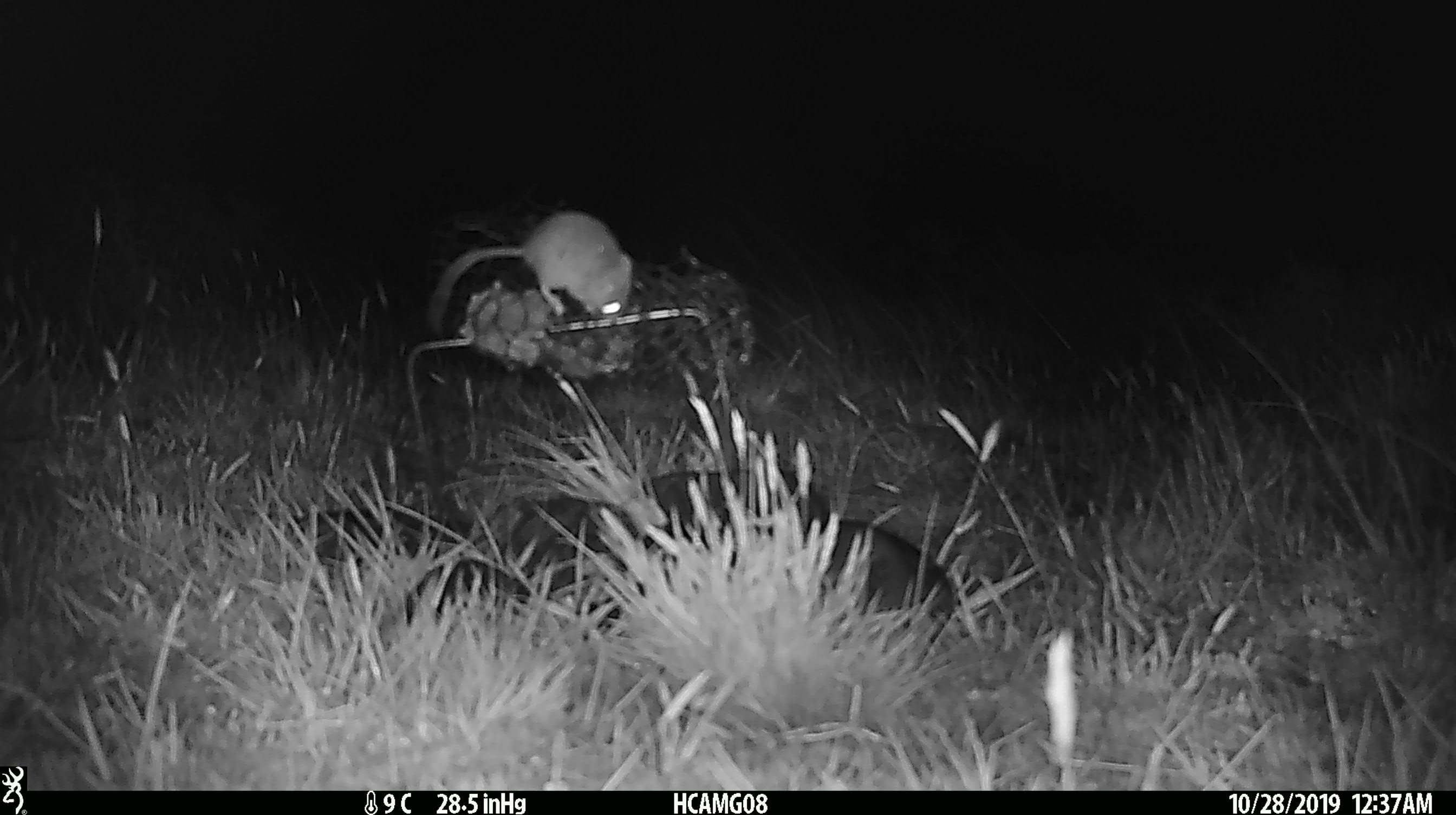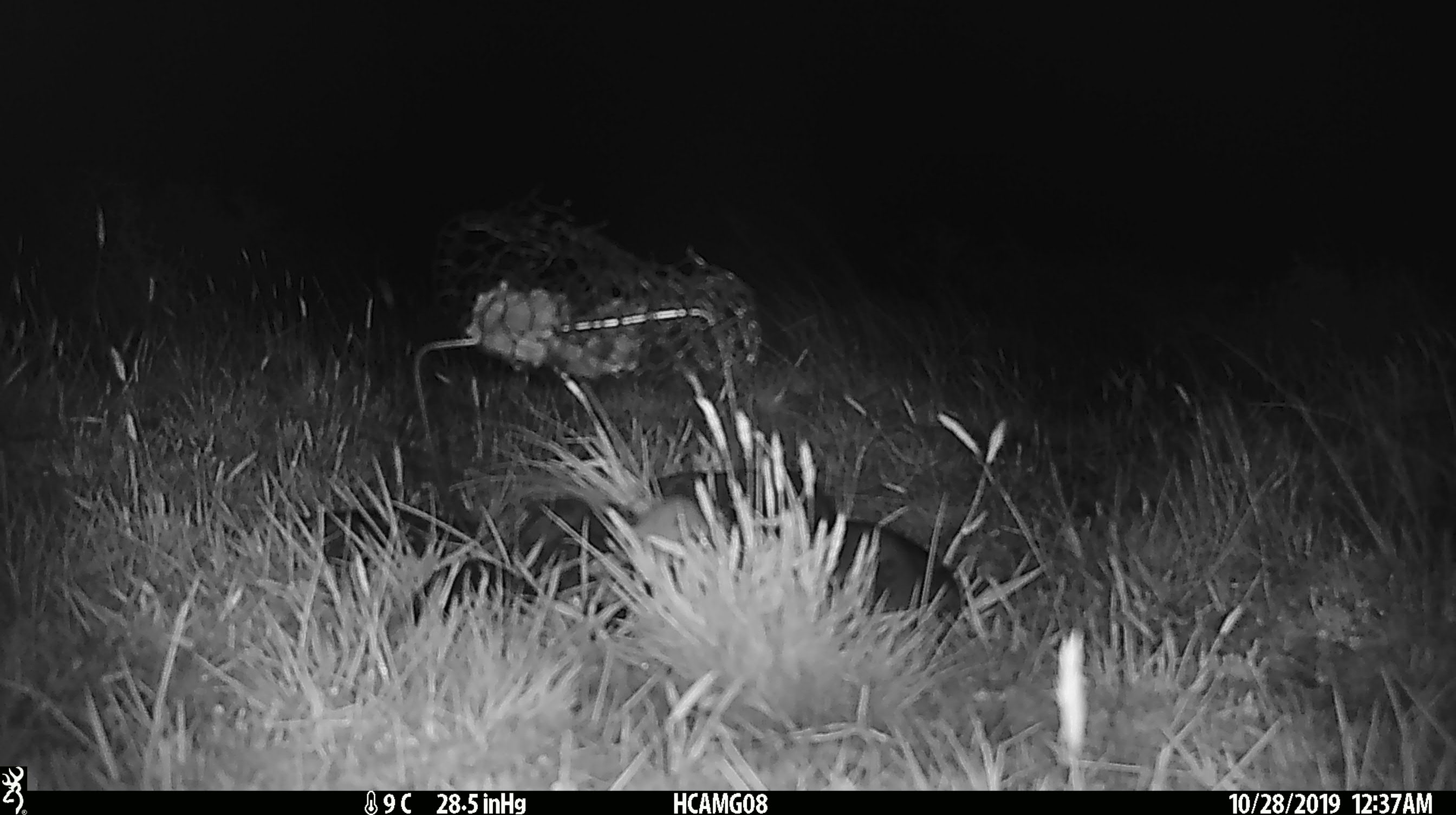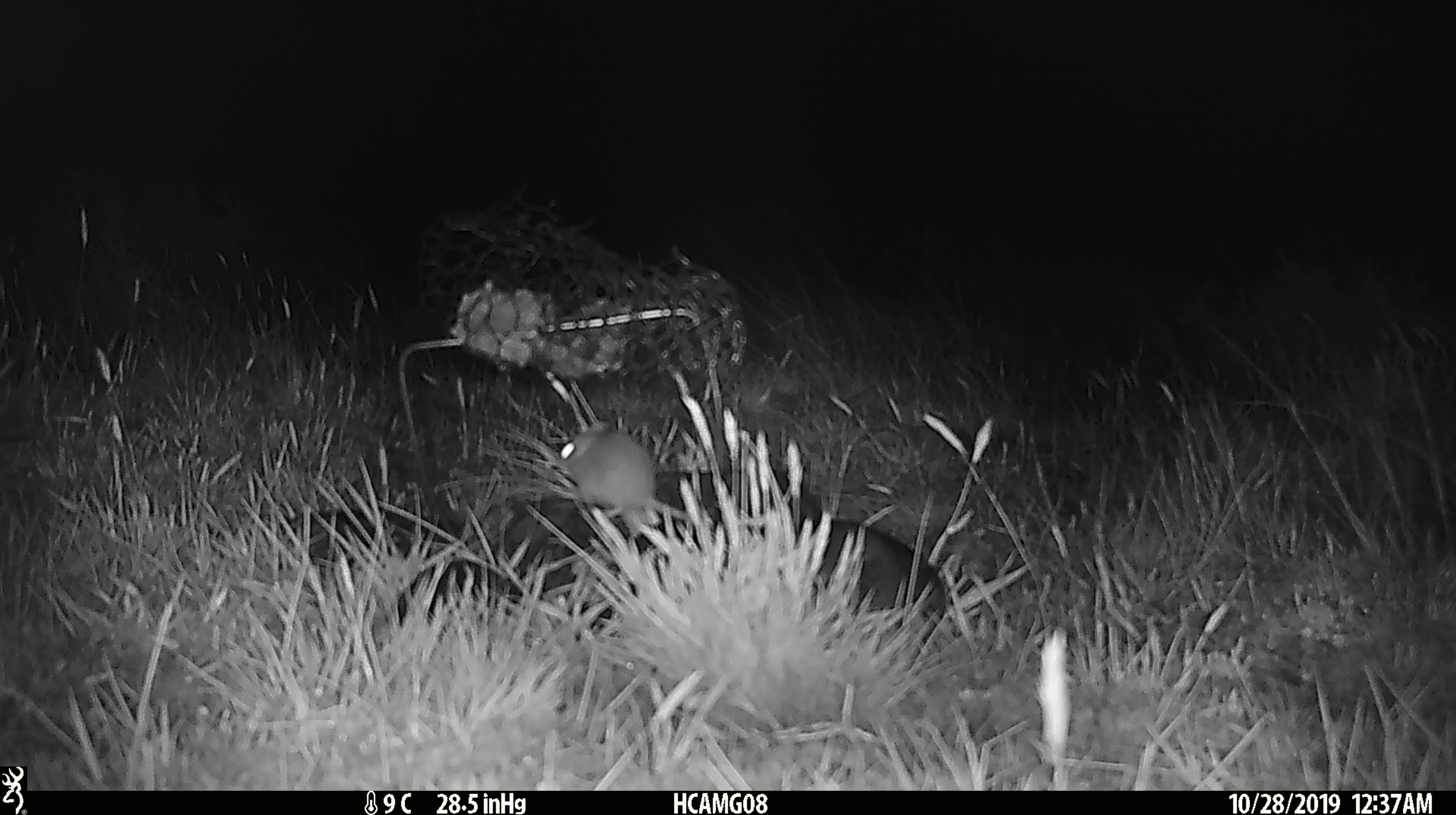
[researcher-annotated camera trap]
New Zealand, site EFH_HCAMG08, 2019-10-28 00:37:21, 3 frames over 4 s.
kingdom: Animalia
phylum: Chordata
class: Mammalia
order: Rodentia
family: Muridae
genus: Mus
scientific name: Mus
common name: mouse